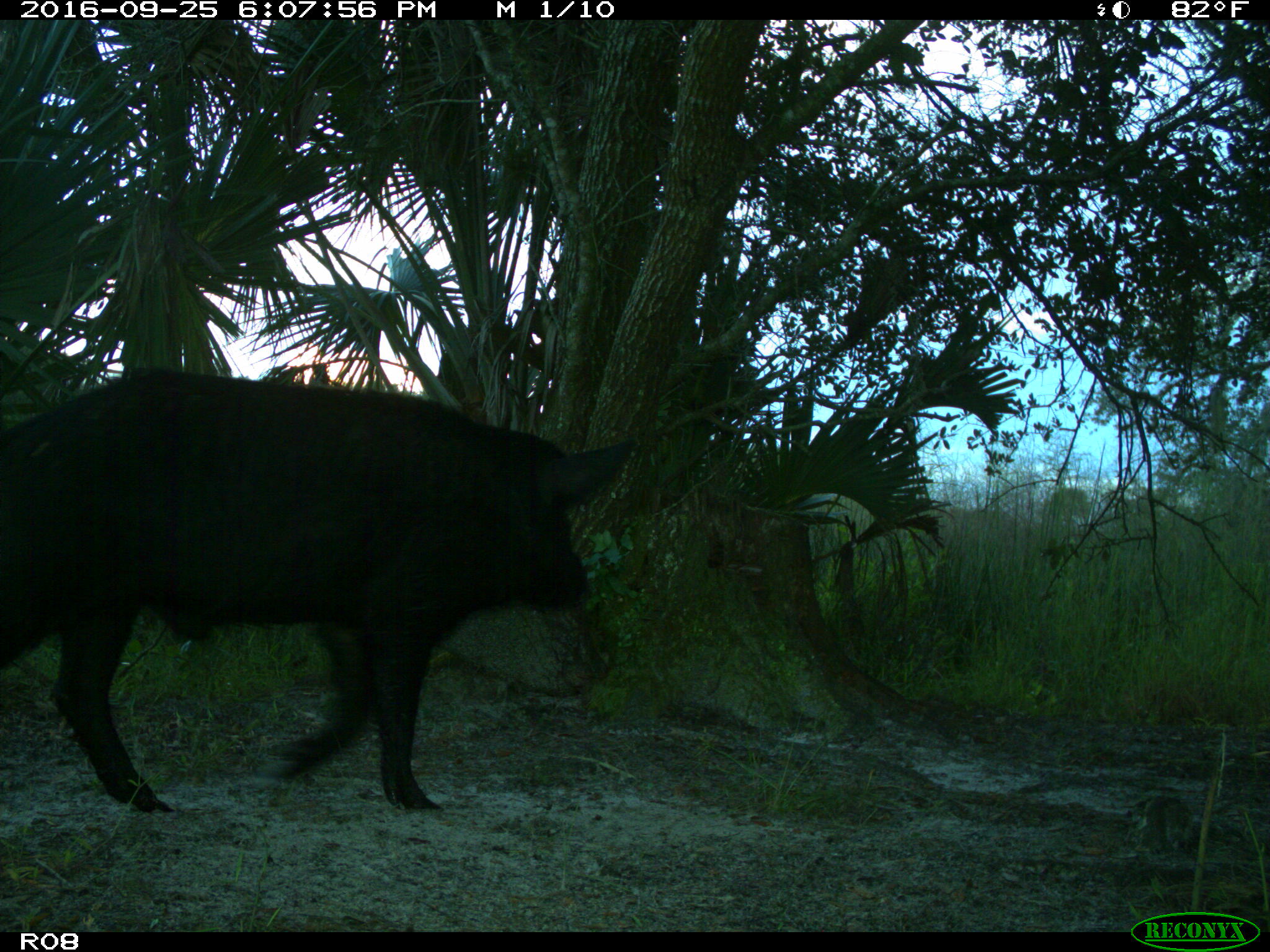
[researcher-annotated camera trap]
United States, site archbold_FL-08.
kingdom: Animalia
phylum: Chordata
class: Mammalia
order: Artiodactyla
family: Suidae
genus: Sus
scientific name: Sus scrofa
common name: wild boar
Sus scrofa (wild boar).